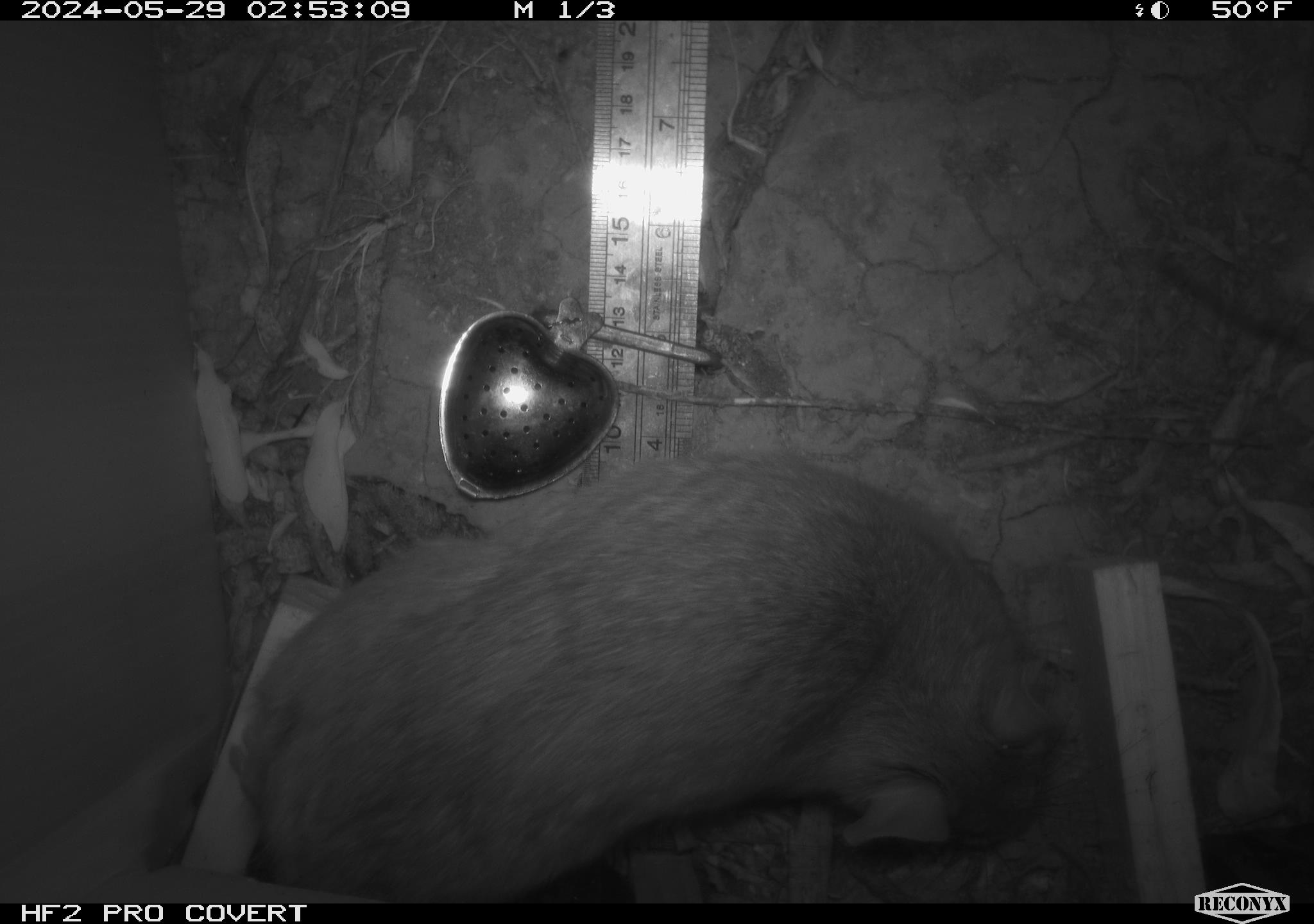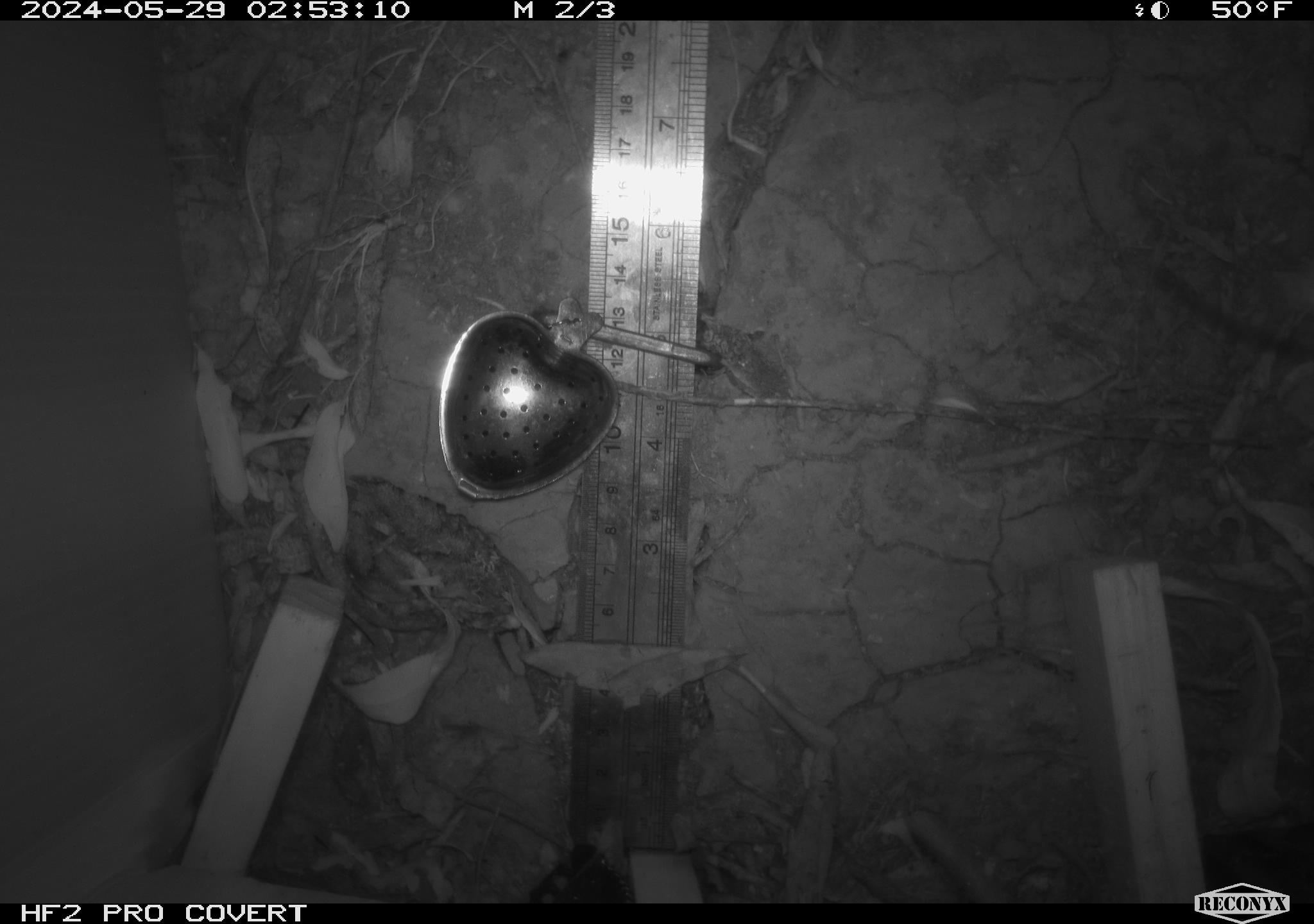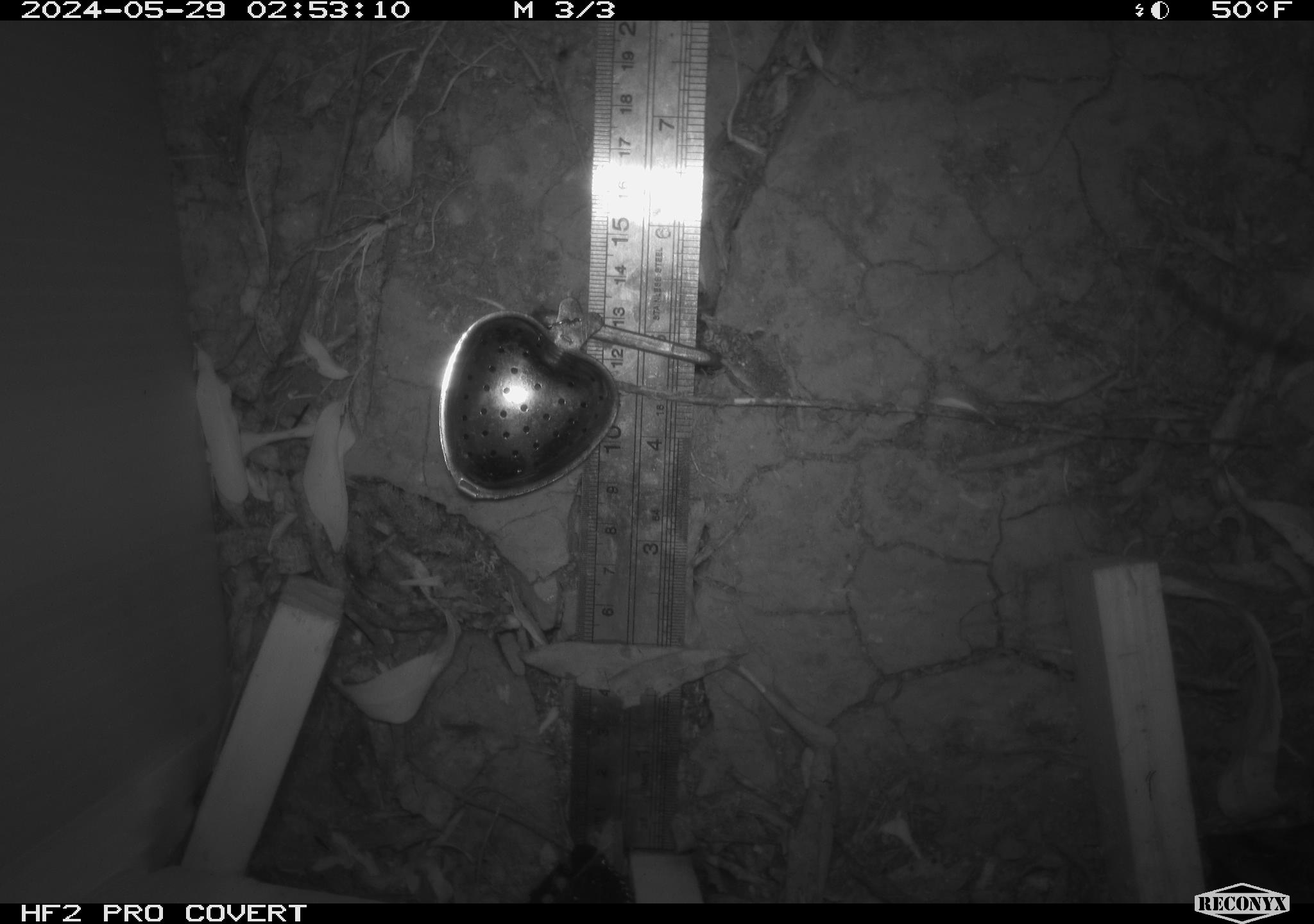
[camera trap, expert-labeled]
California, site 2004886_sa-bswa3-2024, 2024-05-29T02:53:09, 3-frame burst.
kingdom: Animalia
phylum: Chordata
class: Mammalia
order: Rodentia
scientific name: Rodentia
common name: woodrat or rat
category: woodrat or rat species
Woodrat or rat species (woodrat or rat) (Rodentia).